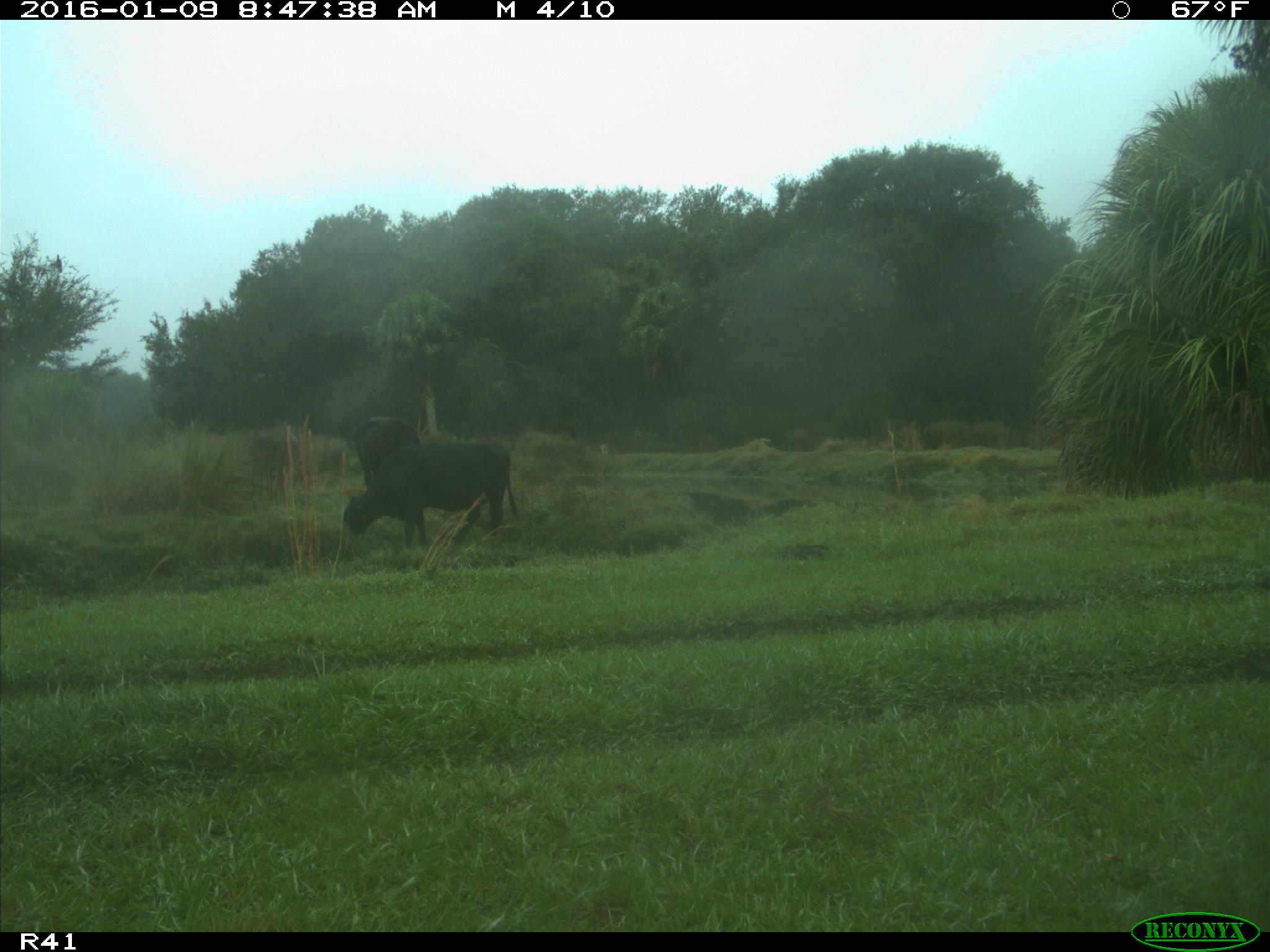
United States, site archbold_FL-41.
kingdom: Animalia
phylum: Chordata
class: Mammalia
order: Artiodactyla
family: Bovidae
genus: Bos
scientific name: Bos taurus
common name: domestic cow